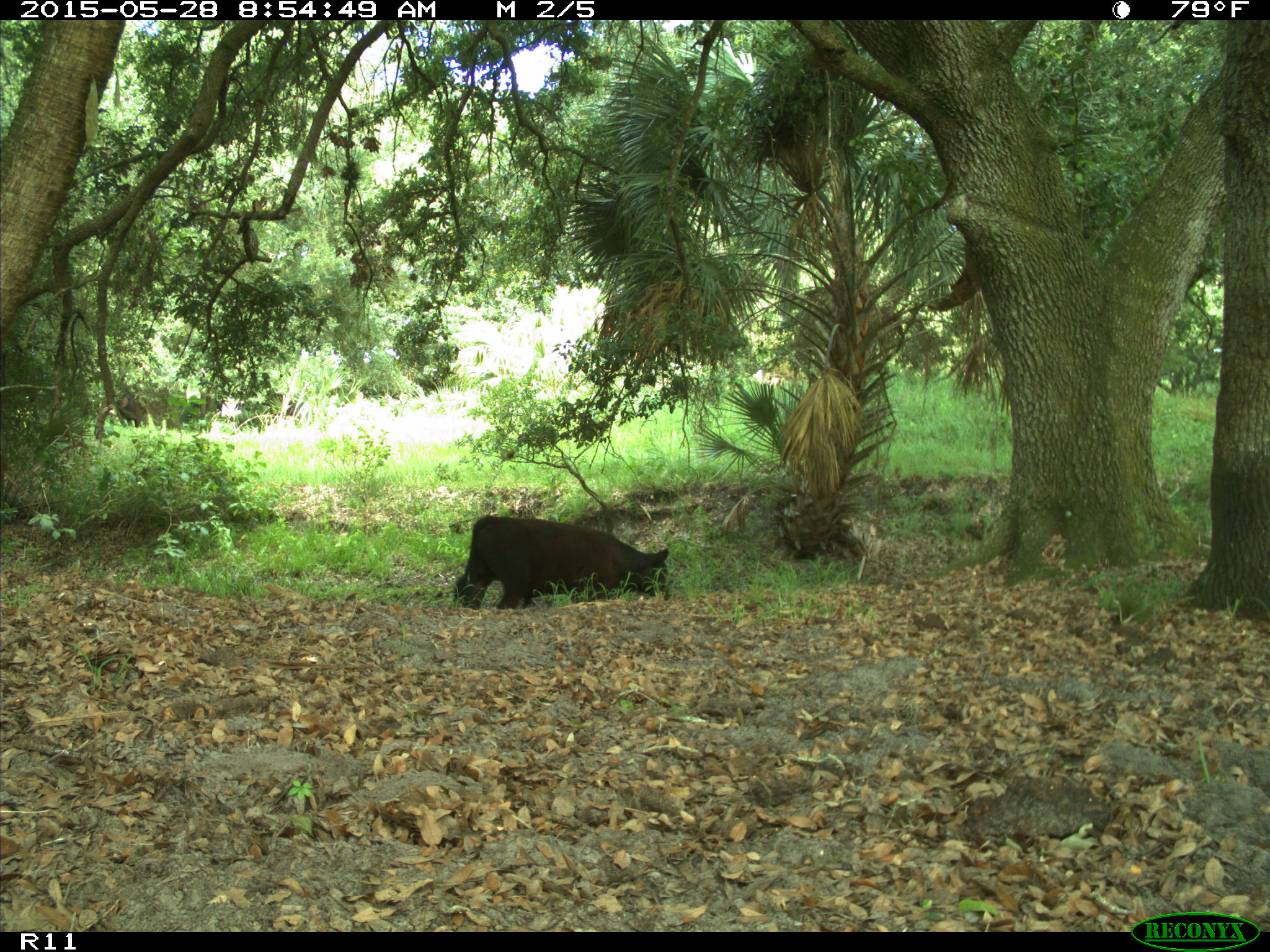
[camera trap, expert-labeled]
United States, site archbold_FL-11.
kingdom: Animalia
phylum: Chordata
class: Mammalia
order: Artiodactyla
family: Bovidae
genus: Bos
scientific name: Bos taurus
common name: domestic cow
Bos taurus (domestic cow).